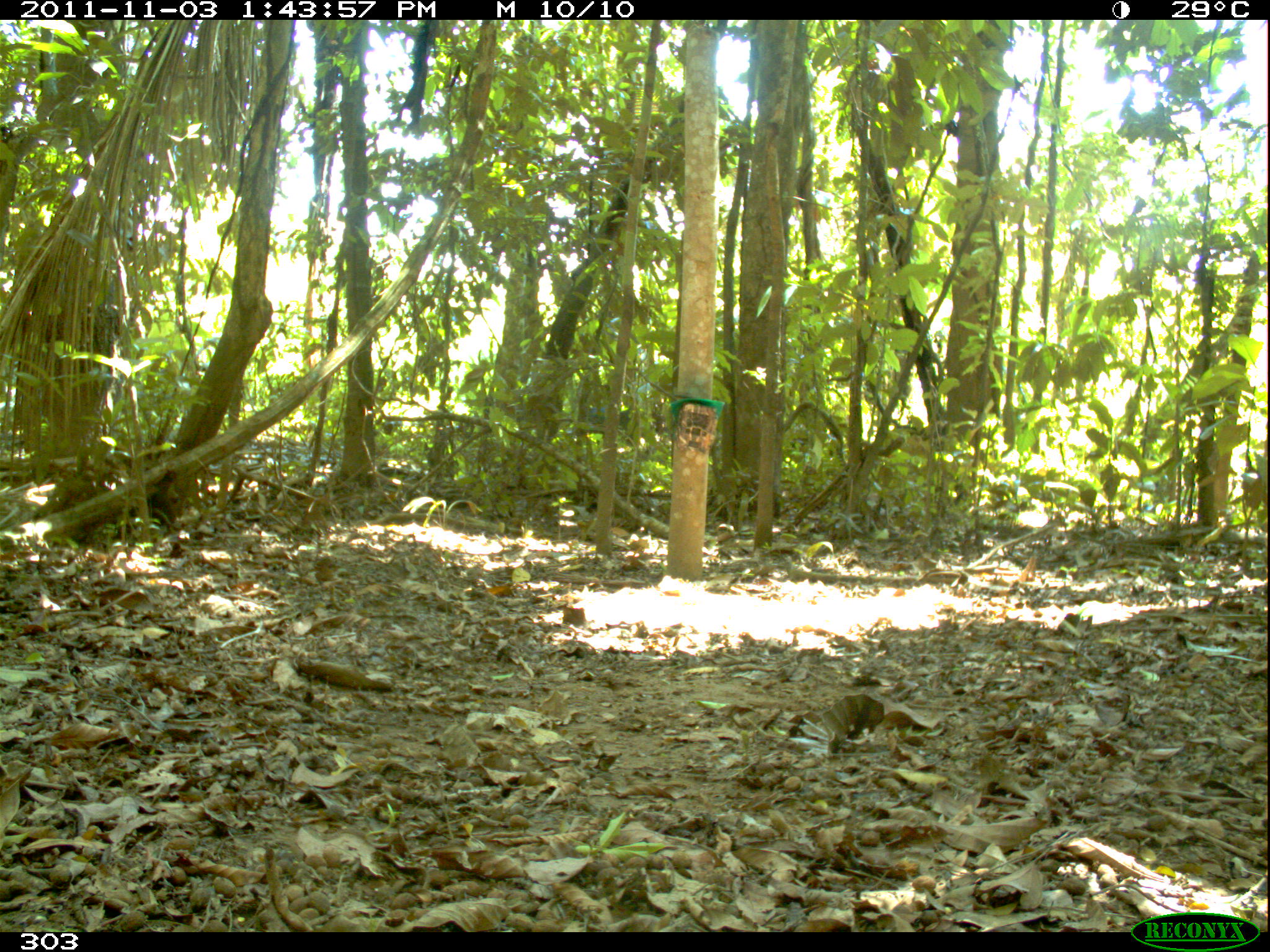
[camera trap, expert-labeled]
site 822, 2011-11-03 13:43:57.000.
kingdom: Animalia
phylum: Chordata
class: Mammalia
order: Artiodactyla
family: Tayassuidae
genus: Tayassu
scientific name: Tayassu pecari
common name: white-lipped peccary